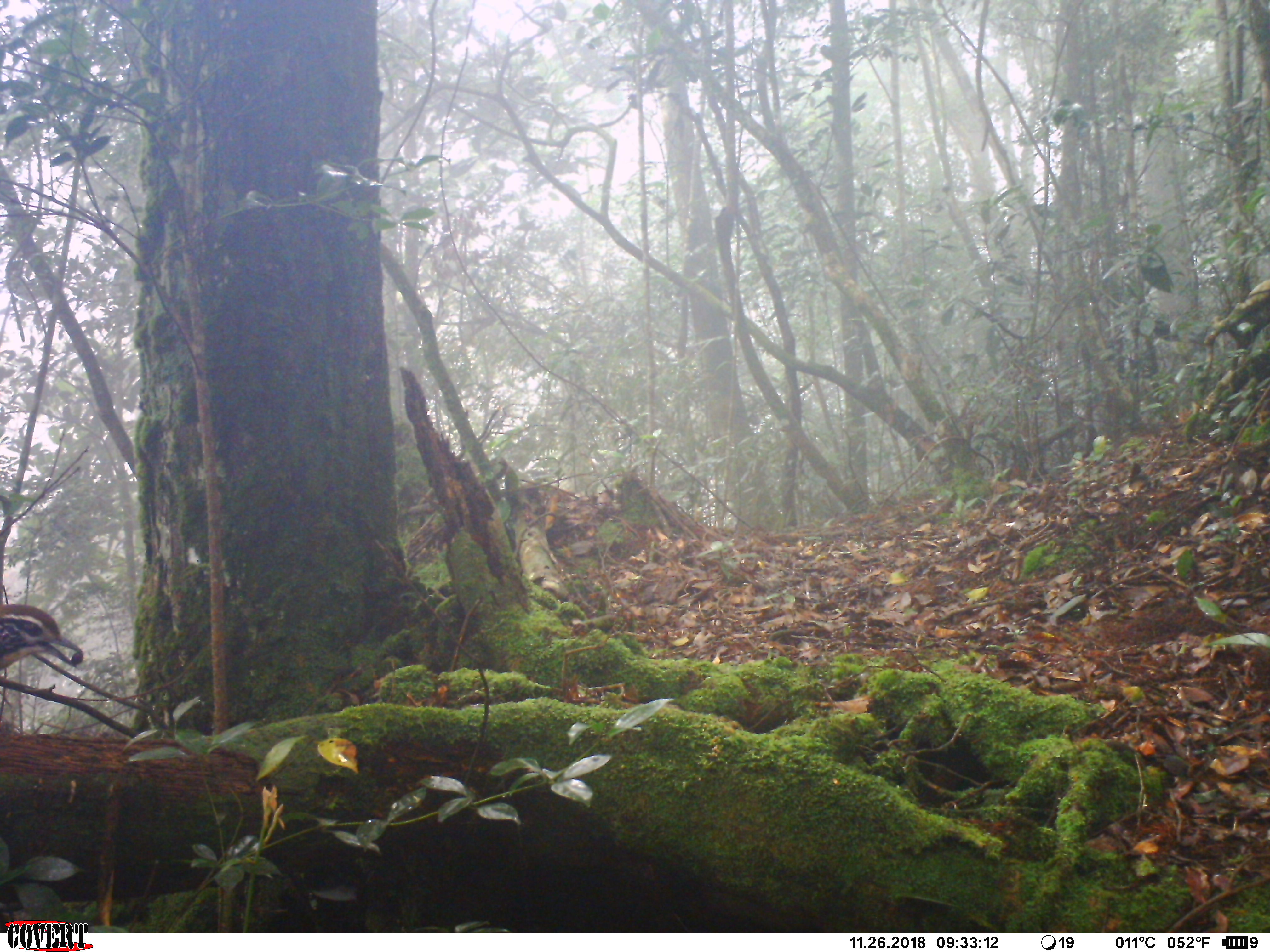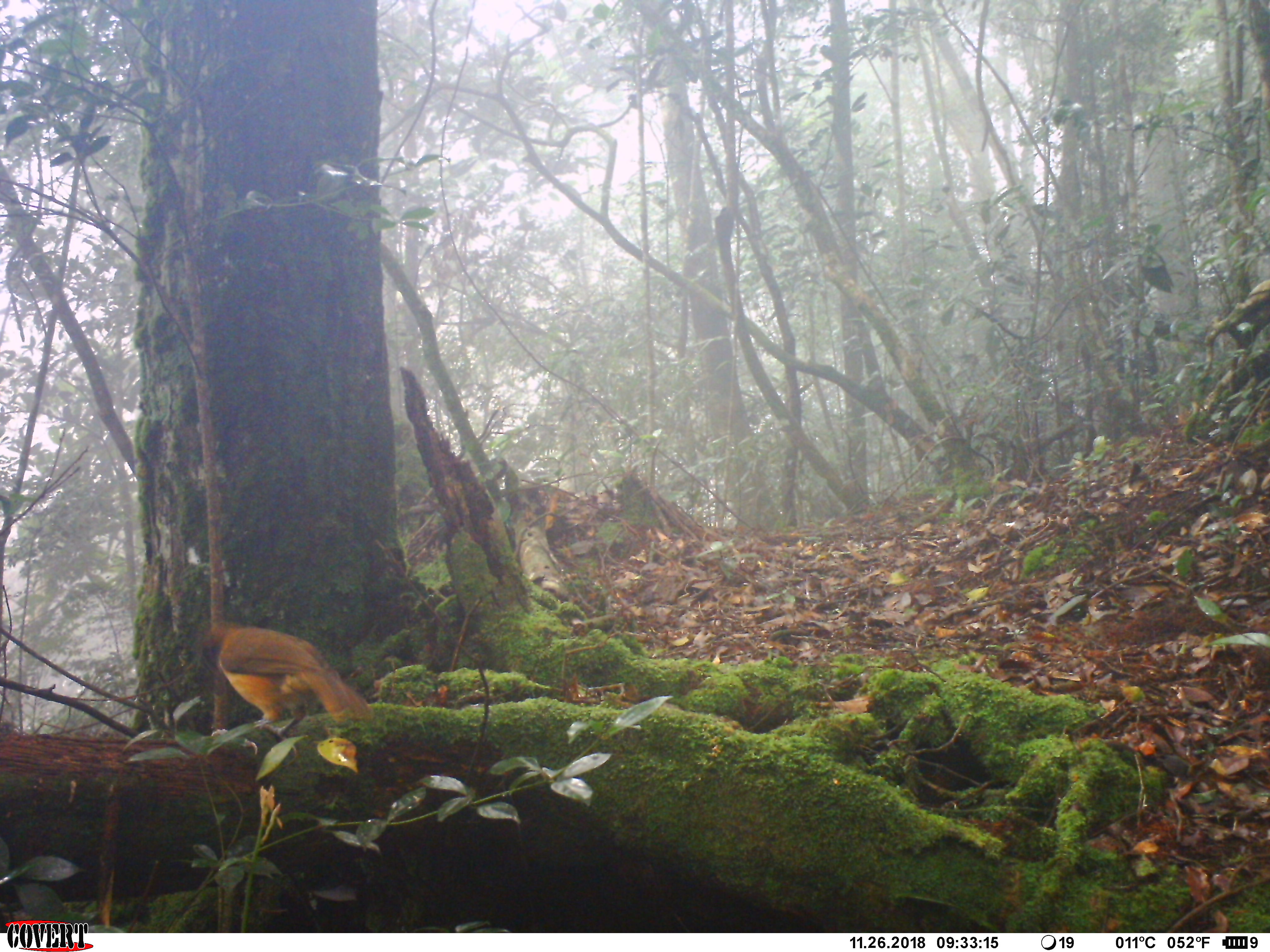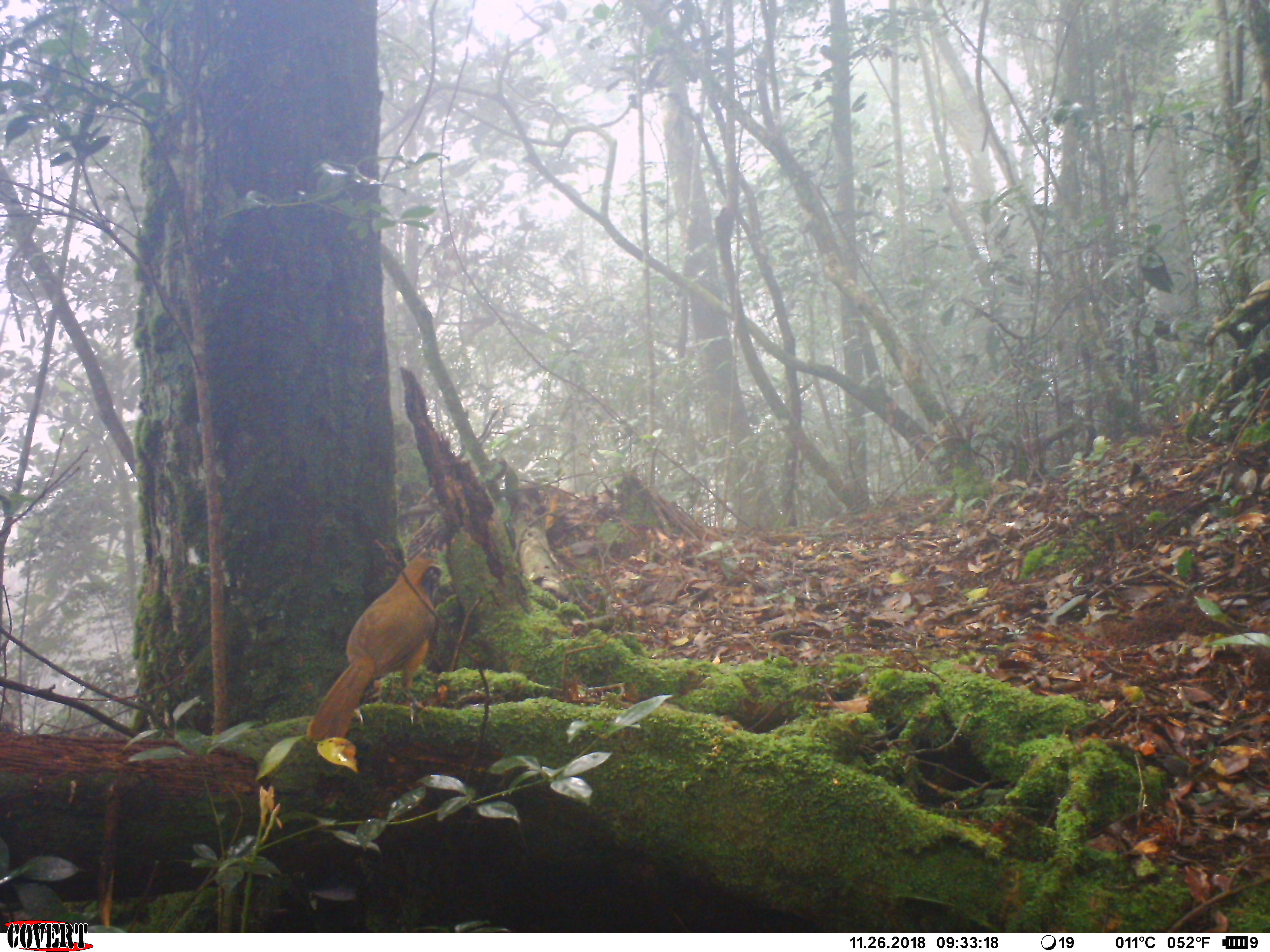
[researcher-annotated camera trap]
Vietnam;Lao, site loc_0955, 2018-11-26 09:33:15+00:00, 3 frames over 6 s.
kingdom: Animalia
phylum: Chordata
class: Aves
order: Passeriformes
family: Leiothrichidae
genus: Pterorhinus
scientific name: Pterorhinus pectoralis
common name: necklaced laughingthrush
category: necklaced laughingthrush sp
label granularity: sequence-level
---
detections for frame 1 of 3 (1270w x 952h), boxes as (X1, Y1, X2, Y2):
necklaced laughingthrush sp: (0, 601, 82, 668)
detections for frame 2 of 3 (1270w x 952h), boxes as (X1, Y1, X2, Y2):
necklaced laughingthrush sp: (197, 618, 374, 756)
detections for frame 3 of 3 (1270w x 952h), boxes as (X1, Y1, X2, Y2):
necklaced laughingthrush sp: (305, 554, 443, 740)